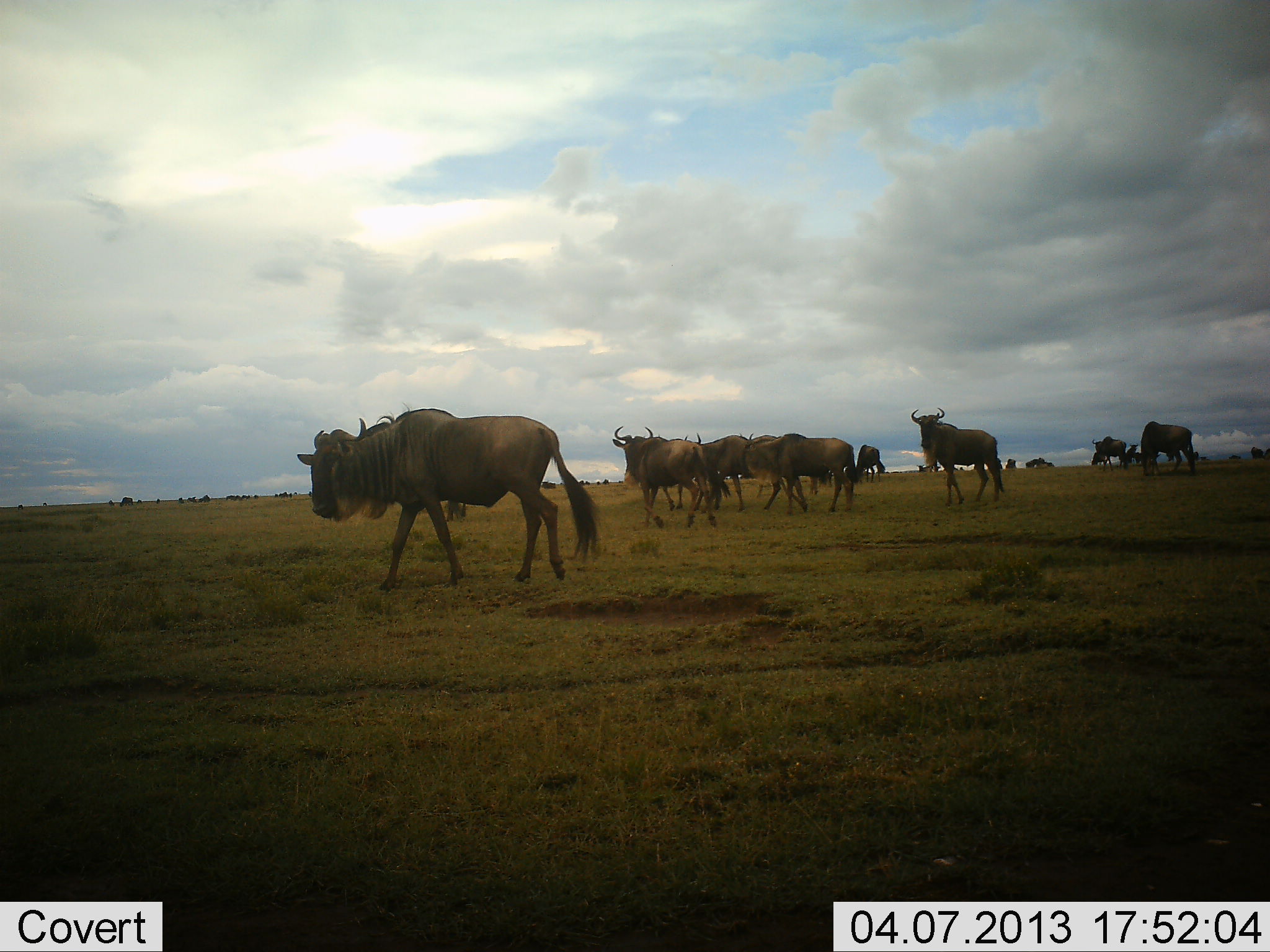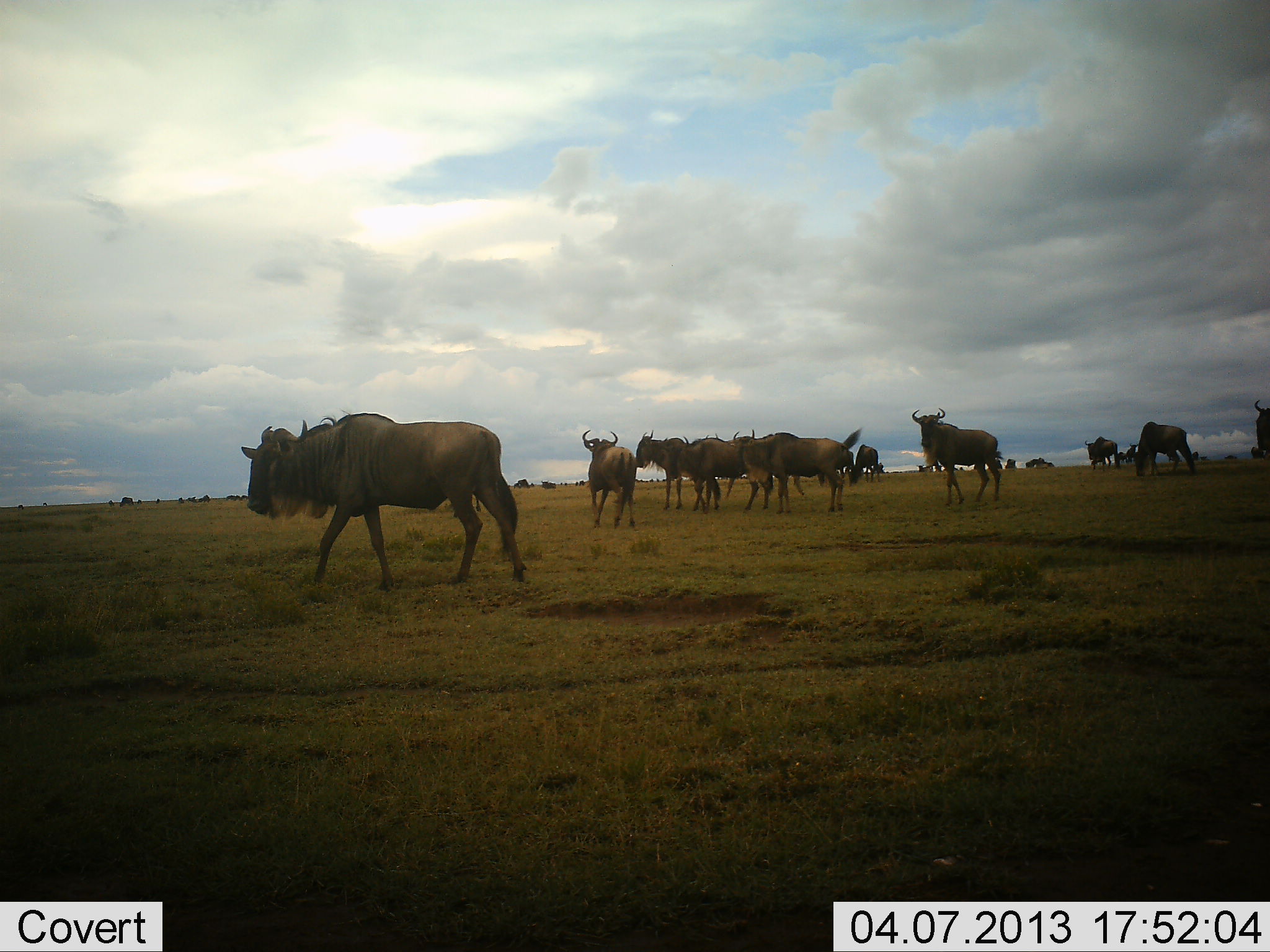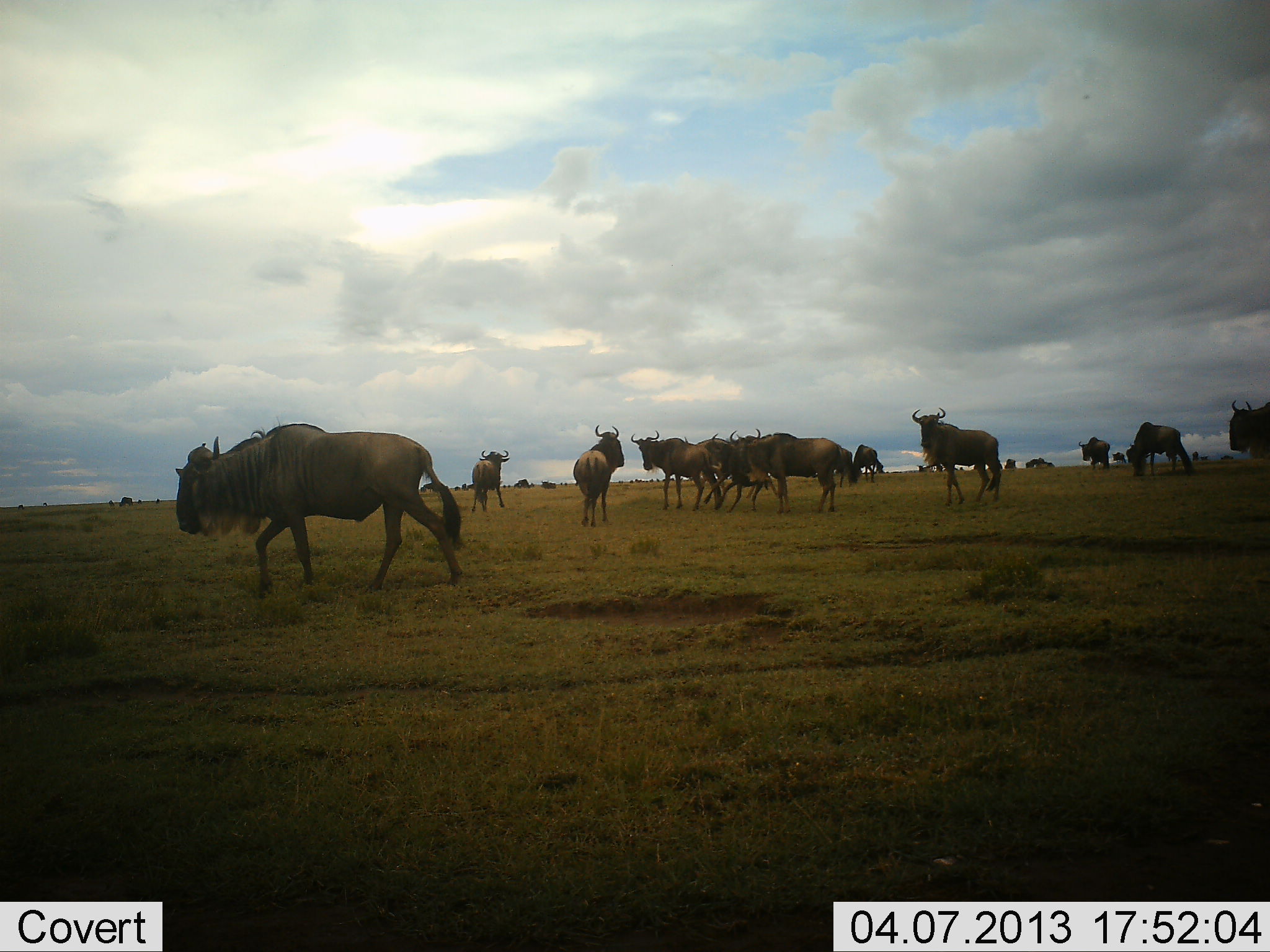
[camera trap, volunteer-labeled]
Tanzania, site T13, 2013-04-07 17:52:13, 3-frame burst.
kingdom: Animalia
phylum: Chordata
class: Mammalia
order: Artiodactyla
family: Bovidae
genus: Connochaetes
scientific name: Connochaetes taurinus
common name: blue wildebeest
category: wildebeest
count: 11-50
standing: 56%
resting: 3%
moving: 83%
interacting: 8%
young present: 3%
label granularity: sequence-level